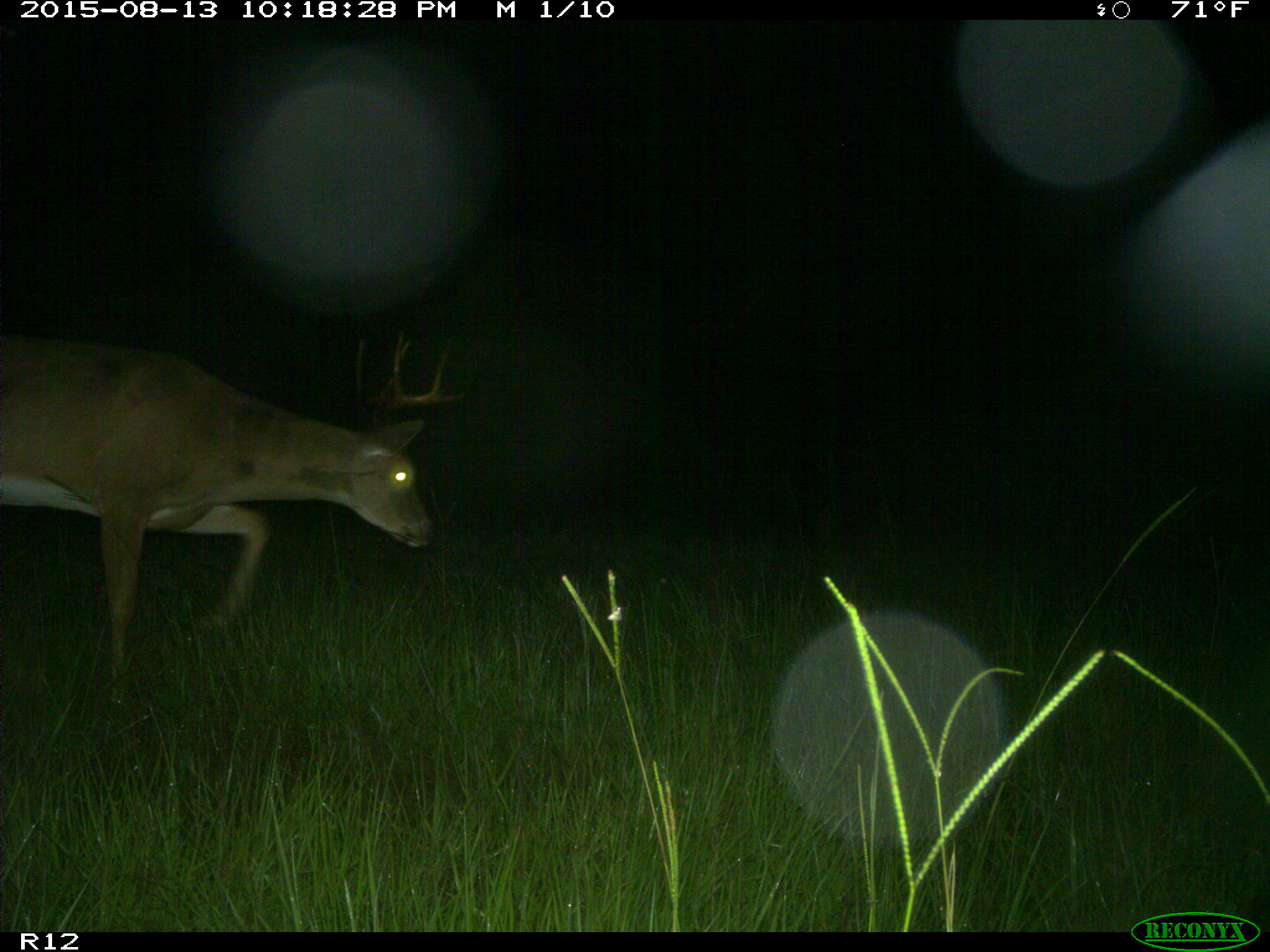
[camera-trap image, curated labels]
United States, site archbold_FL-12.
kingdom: Animalia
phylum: Chordata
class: Mammalia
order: Artiodactyla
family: Cervidae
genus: Odocoileus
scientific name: Odocoileus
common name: deer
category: unidentified deer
Unidentified deer (deer) (Odocoileus).